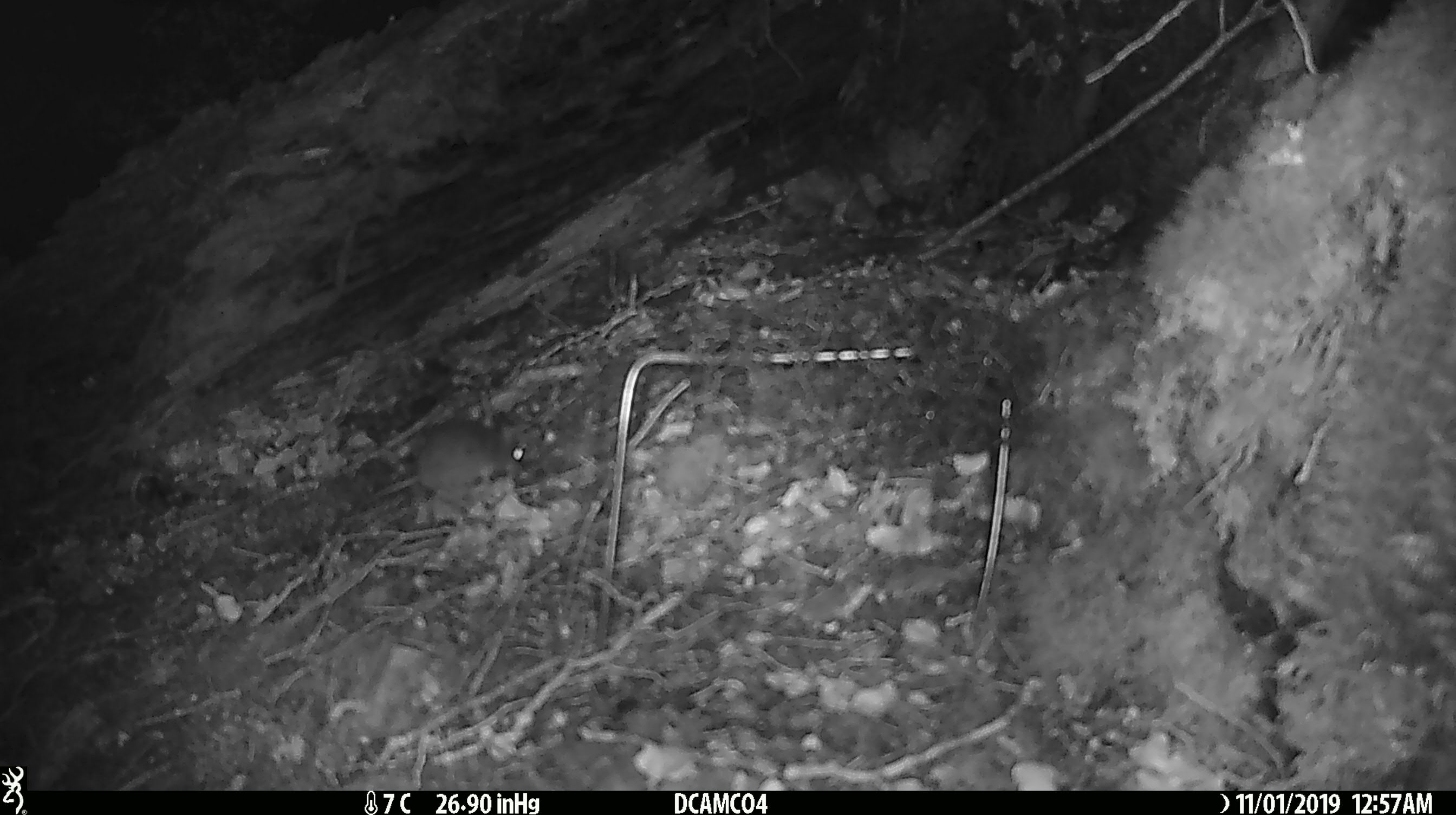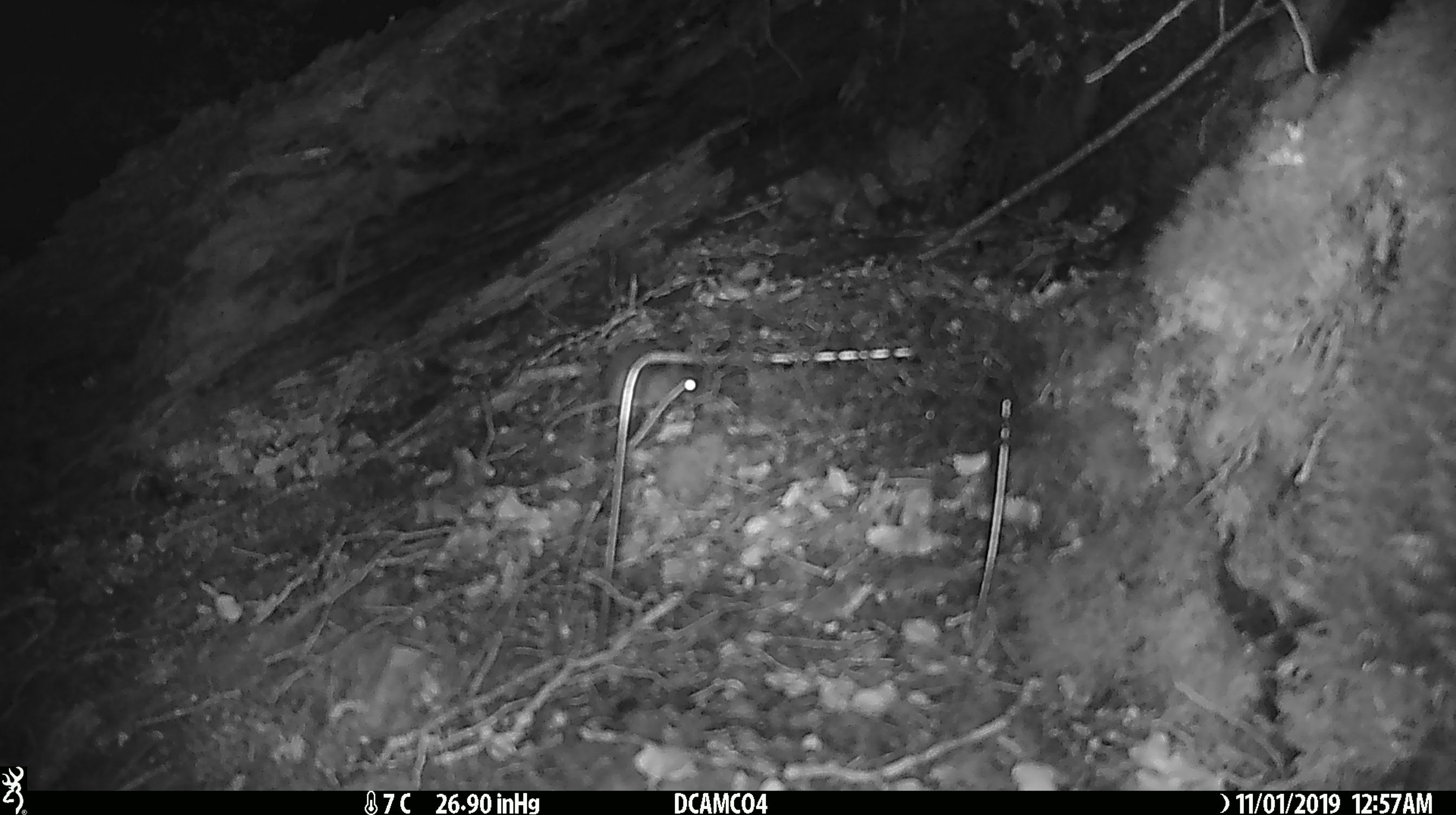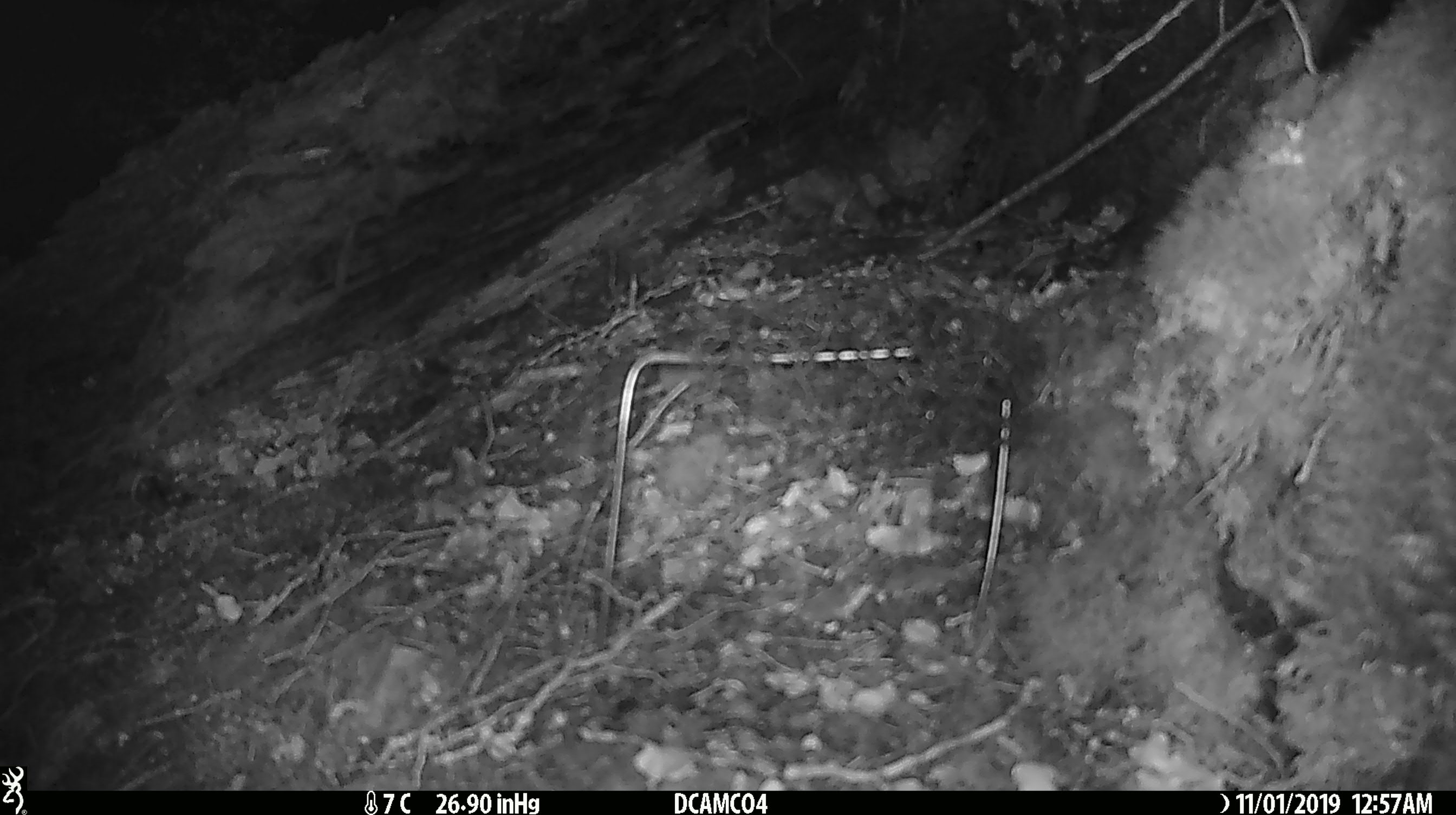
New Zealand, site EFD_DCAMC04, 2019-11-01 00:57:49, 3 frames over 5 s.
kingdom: Animalia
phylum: Chordata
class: Mammalia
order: Rodentia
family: Muridae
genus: Mus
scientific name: Mus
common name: mouse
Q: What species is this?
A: Mouse (Mus).